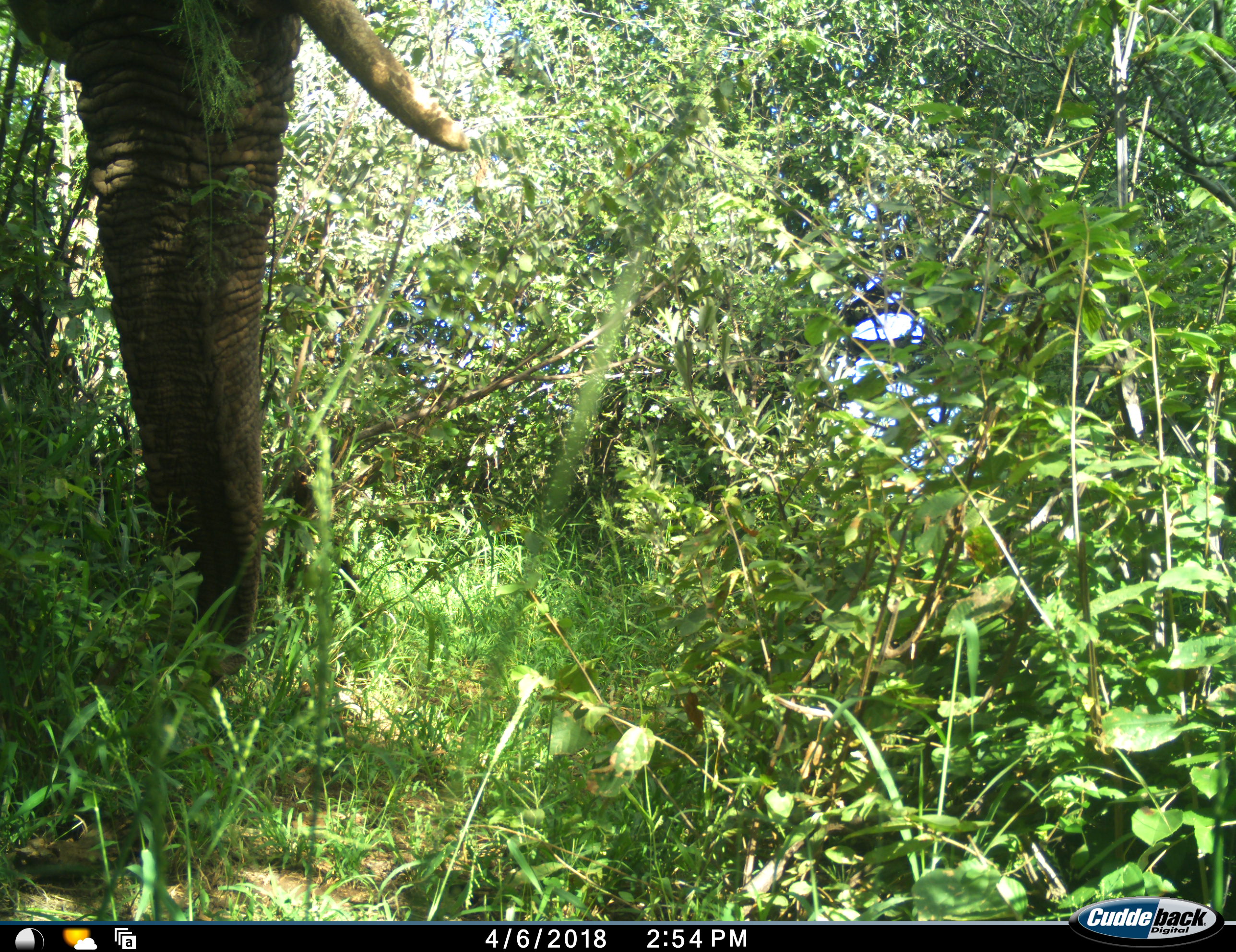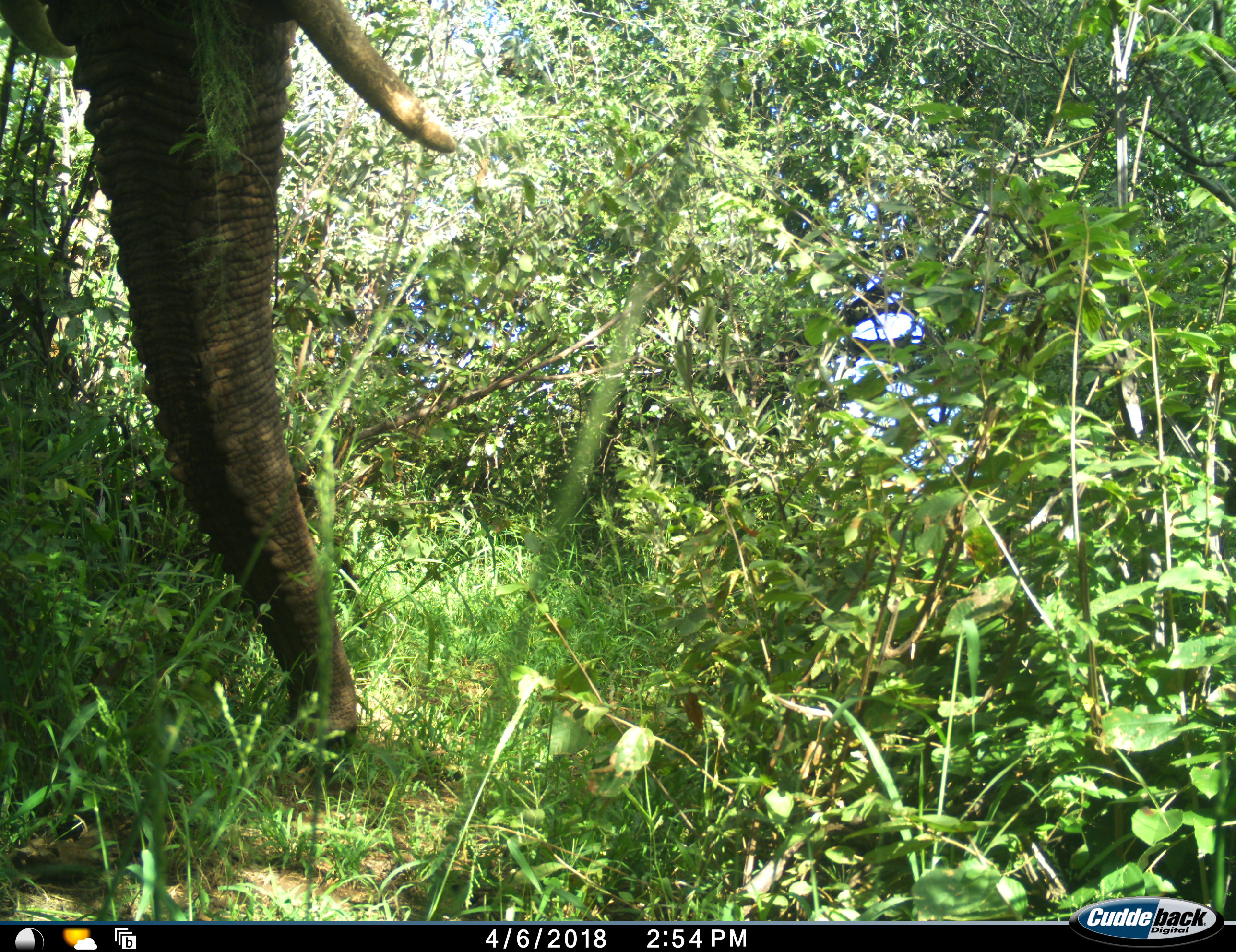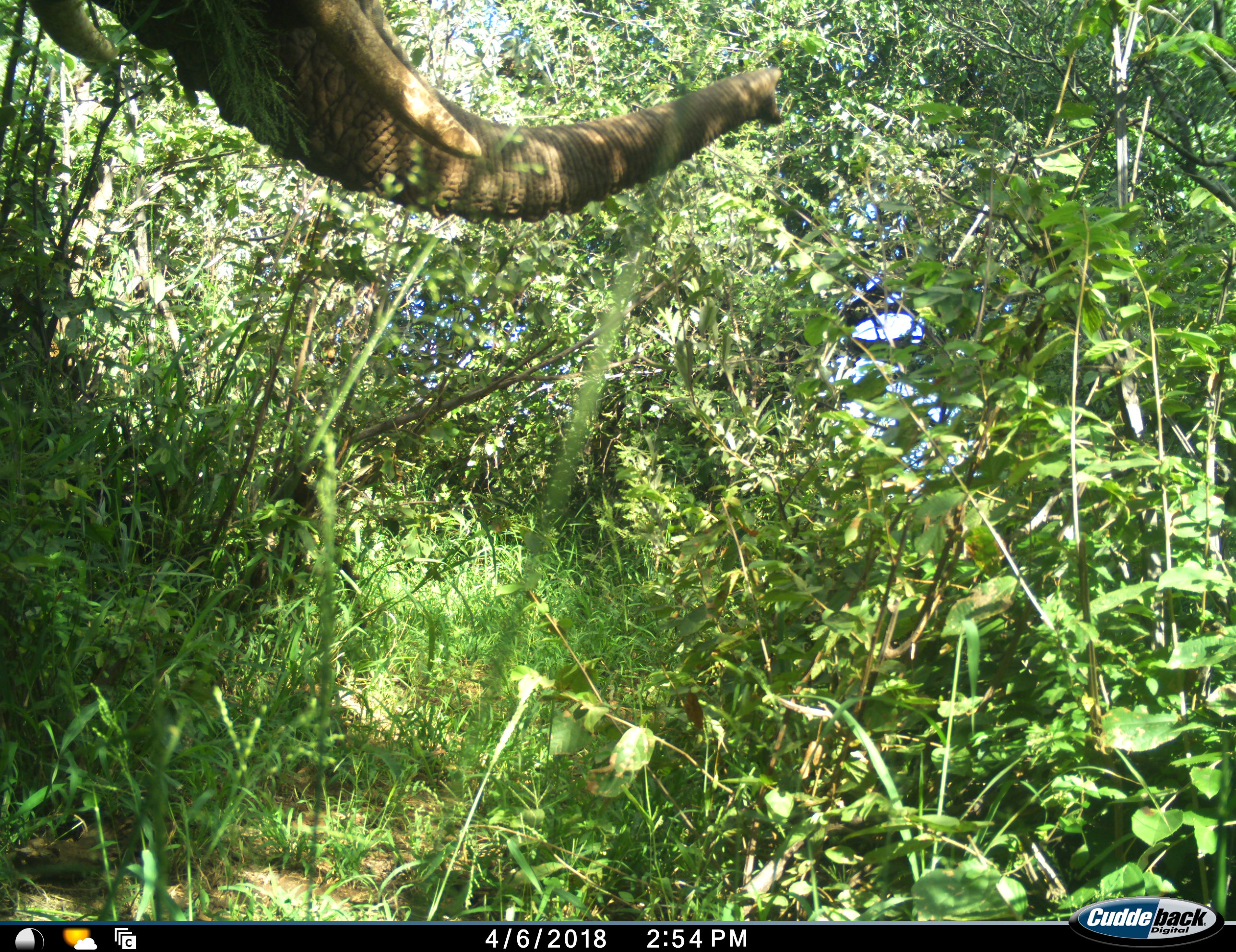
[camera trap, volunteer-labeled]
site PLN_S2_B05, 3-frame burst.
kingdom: Animalia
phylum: Chordata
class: Mammalia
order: Proboscidea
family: Elephantidae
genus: Loxodonta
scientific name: Loxodonta africana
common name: african bush elephant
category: elephant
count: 1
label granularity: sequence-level